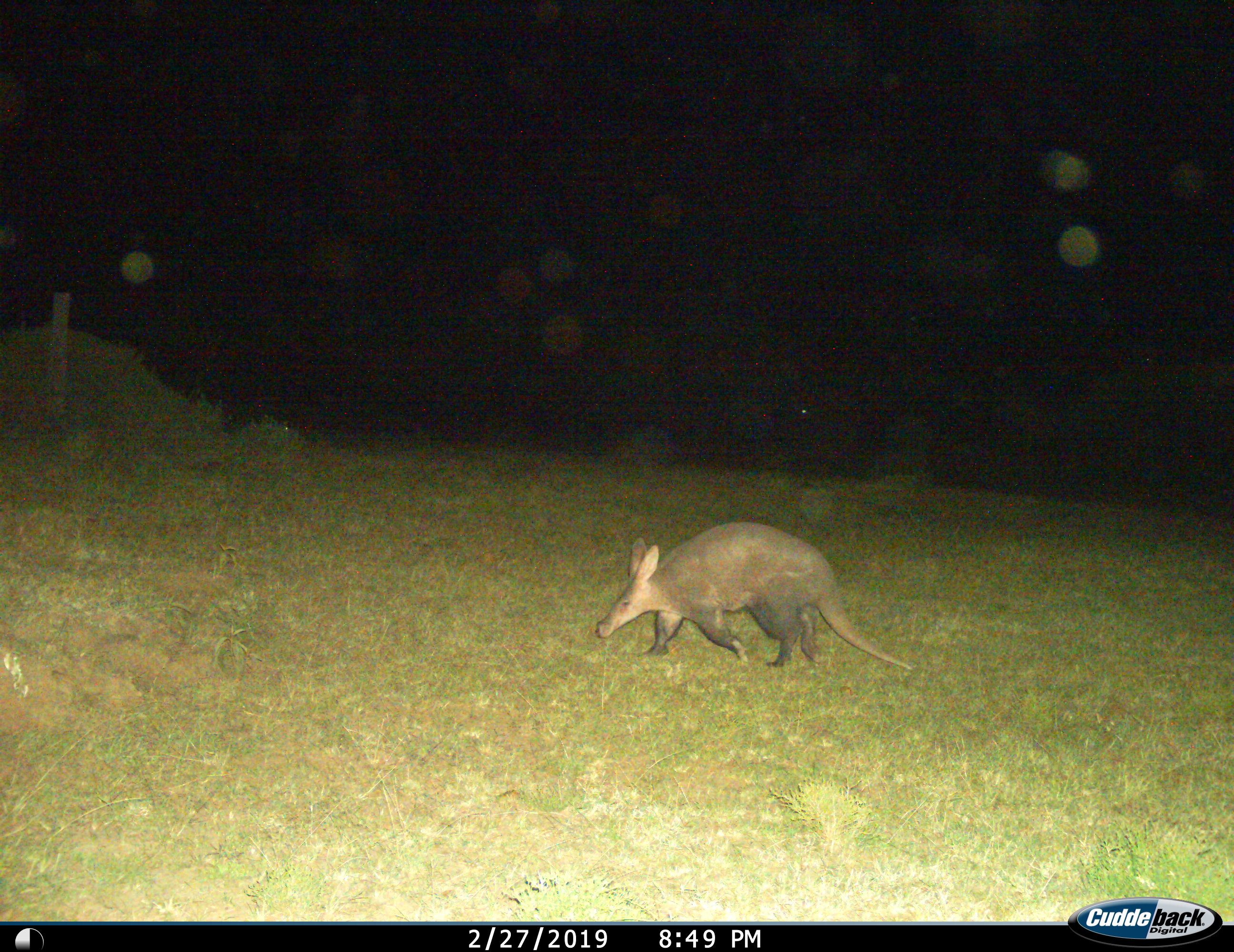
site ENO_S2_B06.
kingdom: Animalia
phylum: Chordata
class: Mammalia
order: Tubulidentata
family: Orycteropodidae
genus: Orycteropus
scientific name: Orycteropus afer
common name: aardvark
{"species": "aardvark (Orycteropus afer)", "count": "1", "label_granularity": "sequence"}